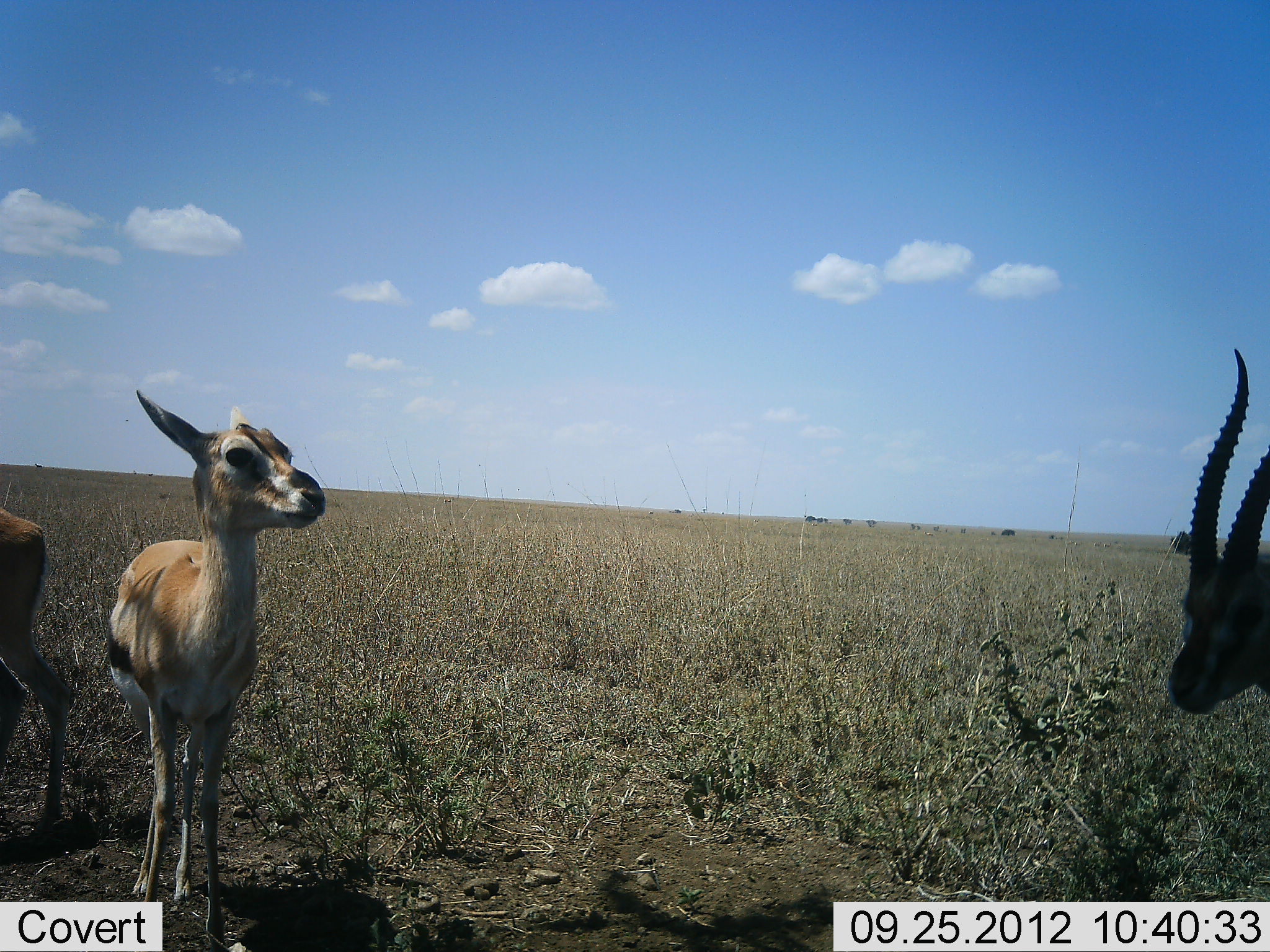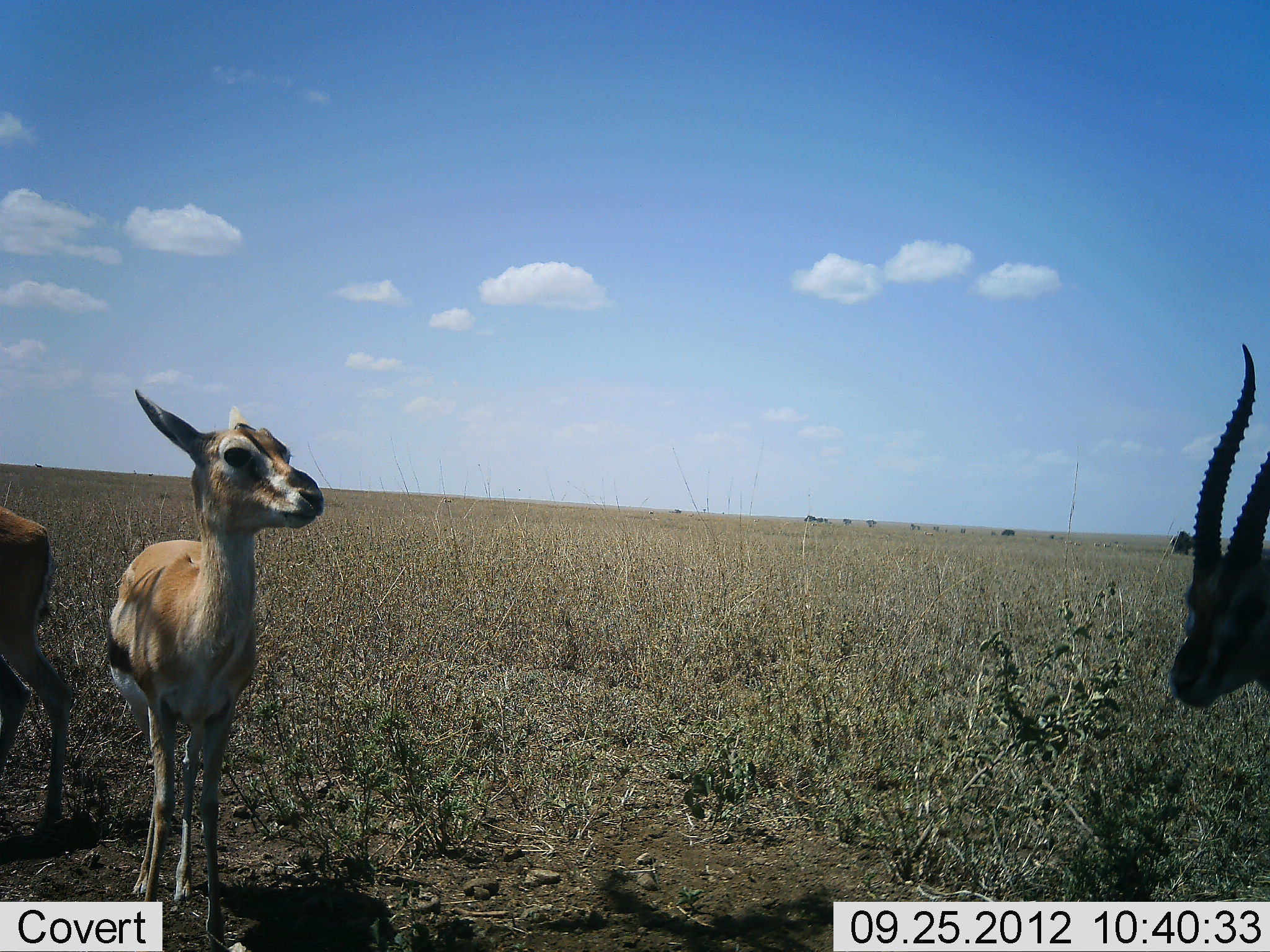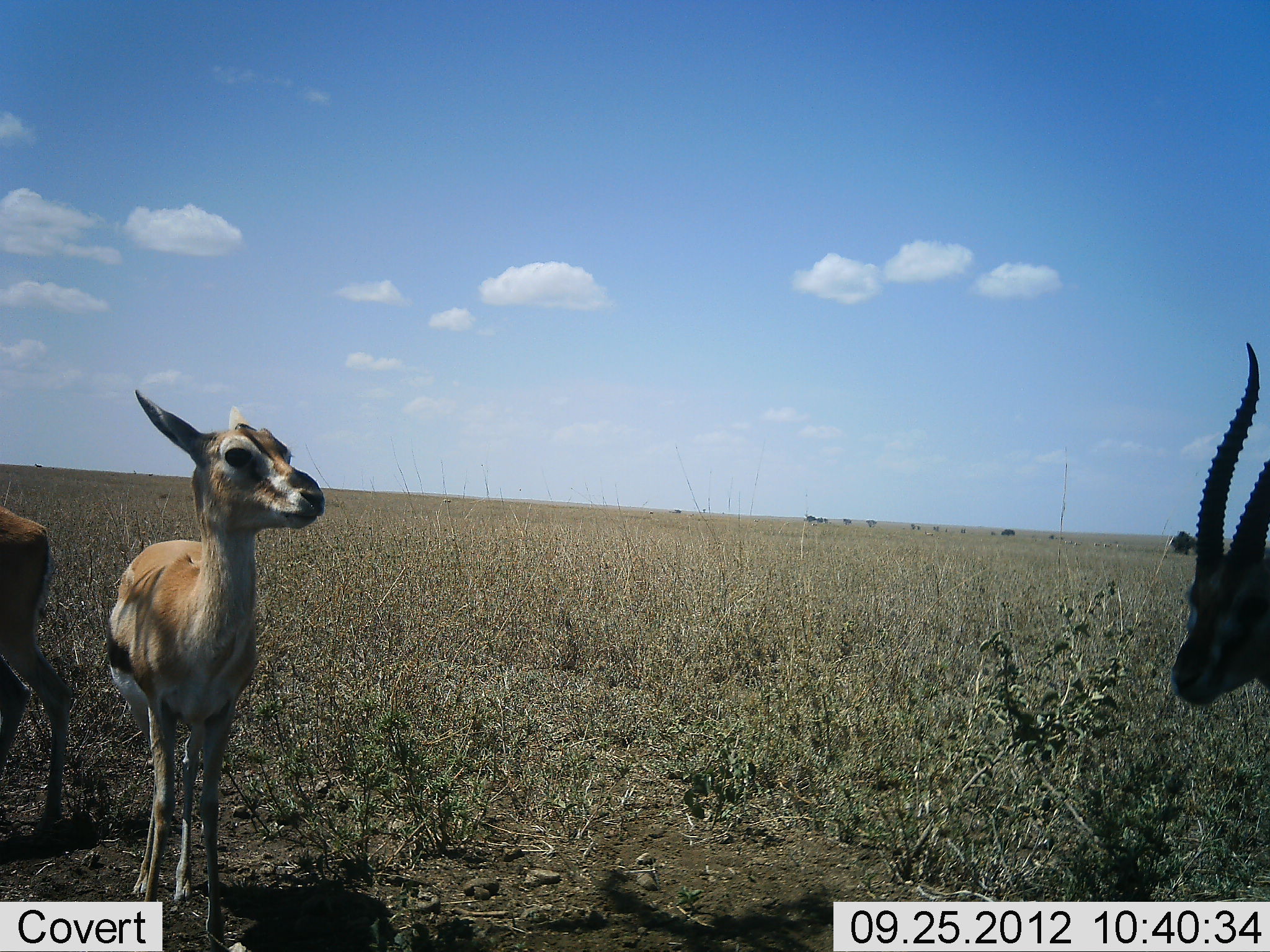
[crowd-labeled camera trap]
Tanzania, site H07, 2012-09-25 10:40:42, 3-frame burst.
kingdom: Animalia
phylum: Chordata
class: Mammalia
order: Artiodactyla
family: Bovidae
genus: Eudorcas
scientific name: Eudorcas thomsonii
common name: thomson's gazelle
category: gazellethomsons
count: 3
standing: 100%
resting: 10%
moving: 0%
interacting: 0%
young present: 40%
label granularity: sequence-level